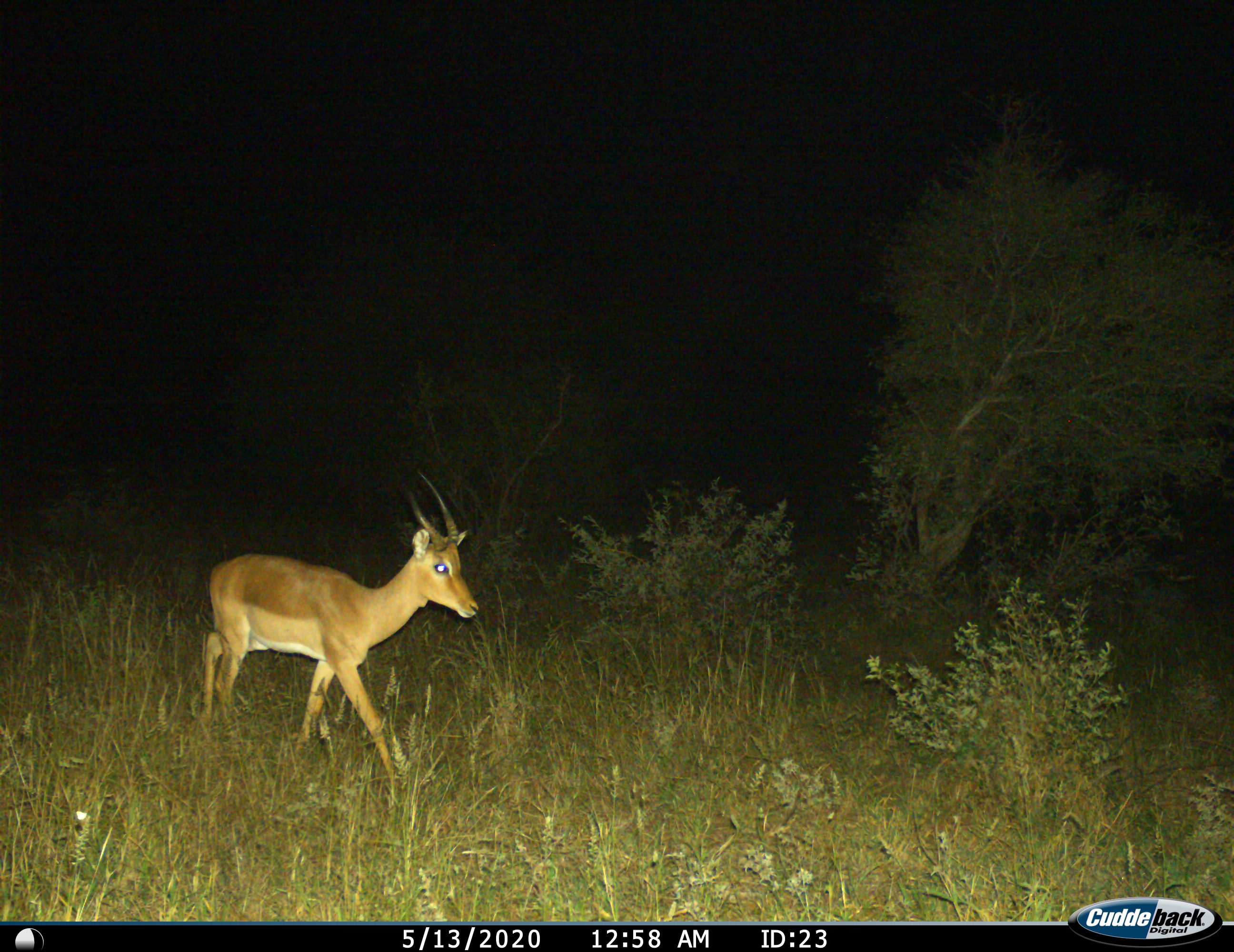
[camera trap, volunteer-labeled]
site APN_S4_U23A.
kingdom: Animalia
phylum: Chordata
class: Mammalia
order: Artiodactyla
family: Bovidae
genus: Aepyceros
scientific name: Aepyceros melampus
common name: impala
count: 1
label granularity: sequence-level